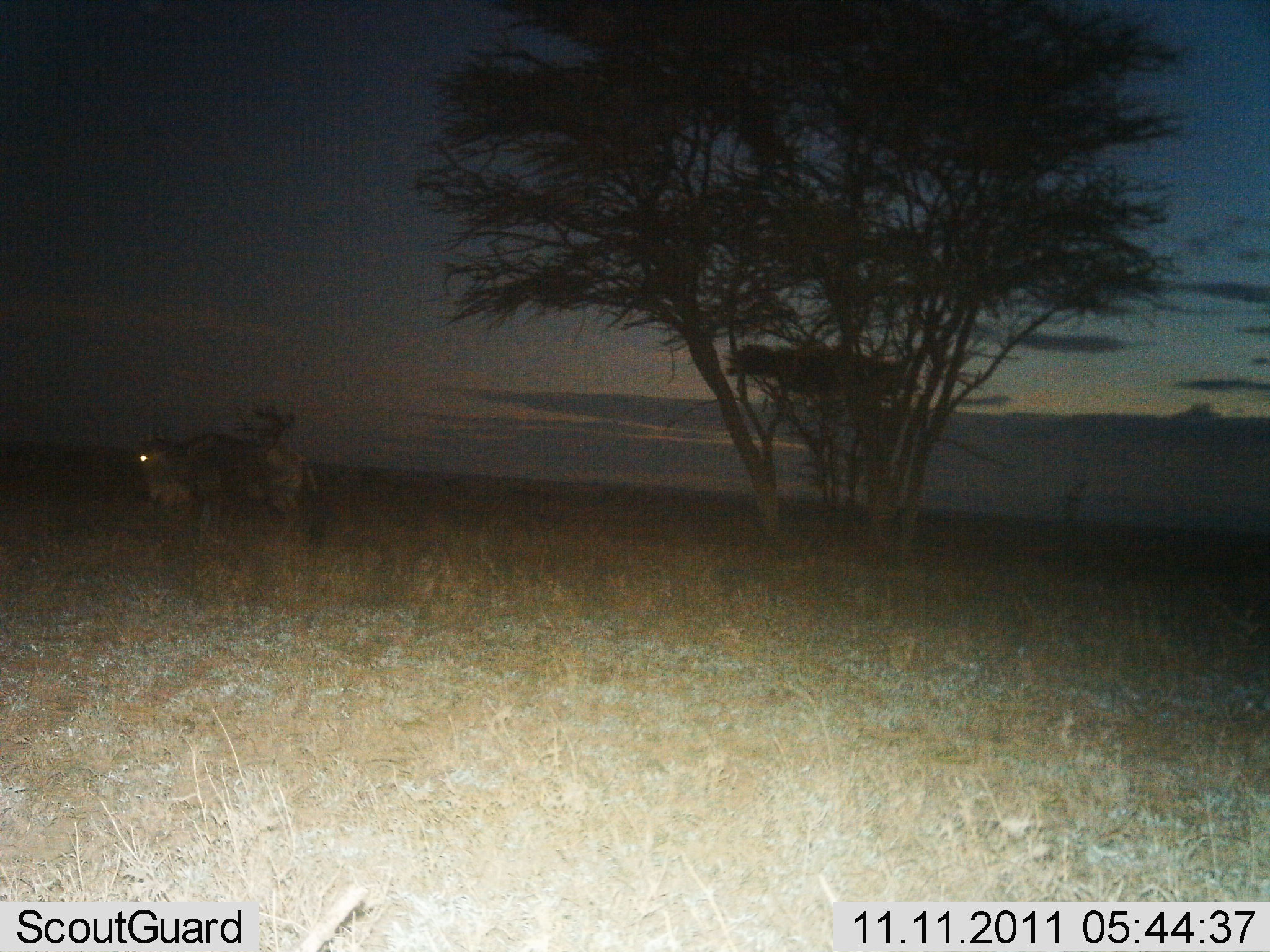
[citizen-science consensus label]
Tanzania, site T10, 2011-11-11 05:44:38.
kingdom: Animalia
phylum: Chordata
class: Mammalia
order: Artiodactyla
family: Bovidae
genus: Connochaetes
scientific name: Connochaetes taurinus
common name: blue wildebeest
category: wildebeest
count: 1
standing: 77%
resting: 0%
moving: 15%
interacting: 0%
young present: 0%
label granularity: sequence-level